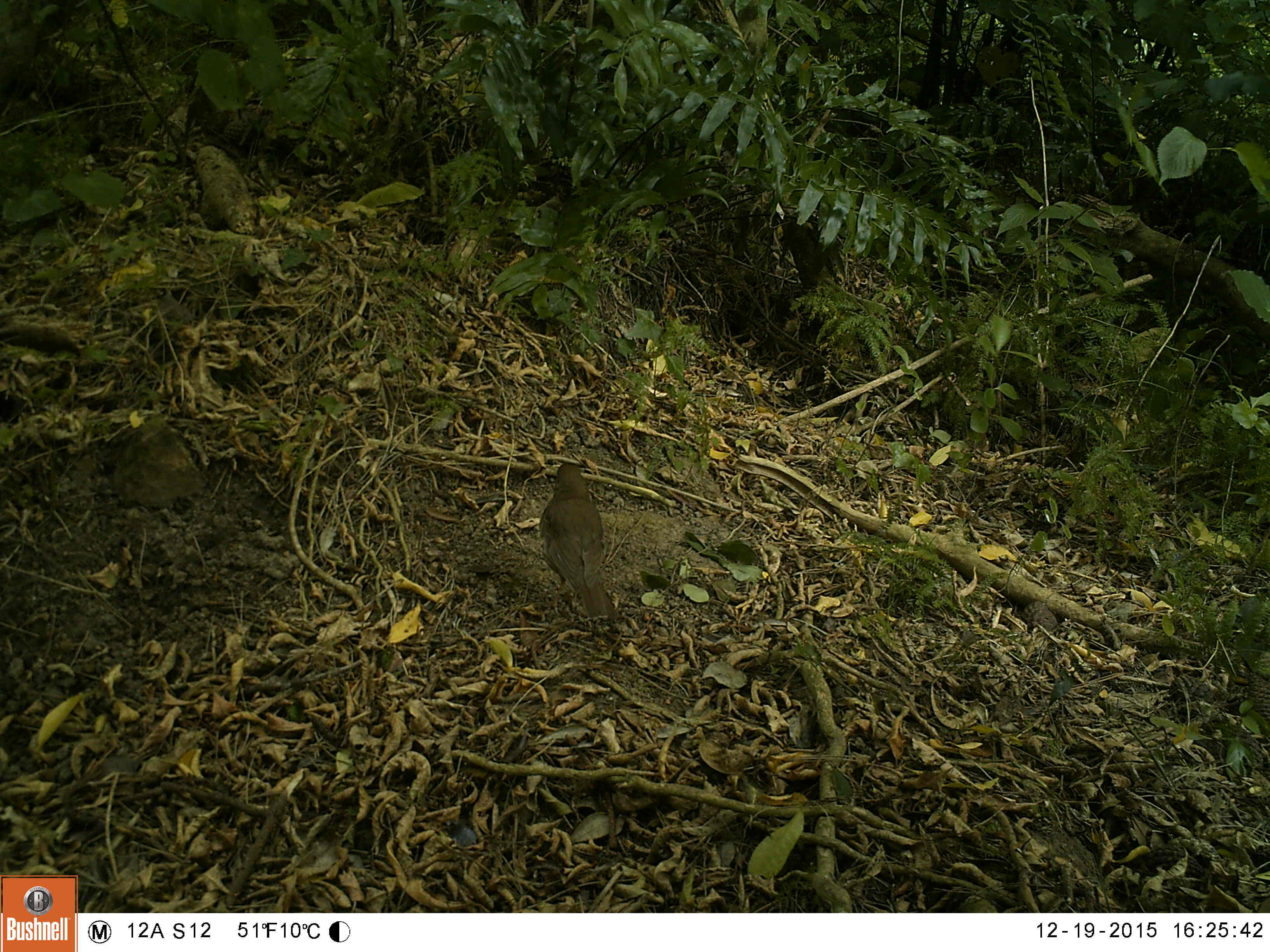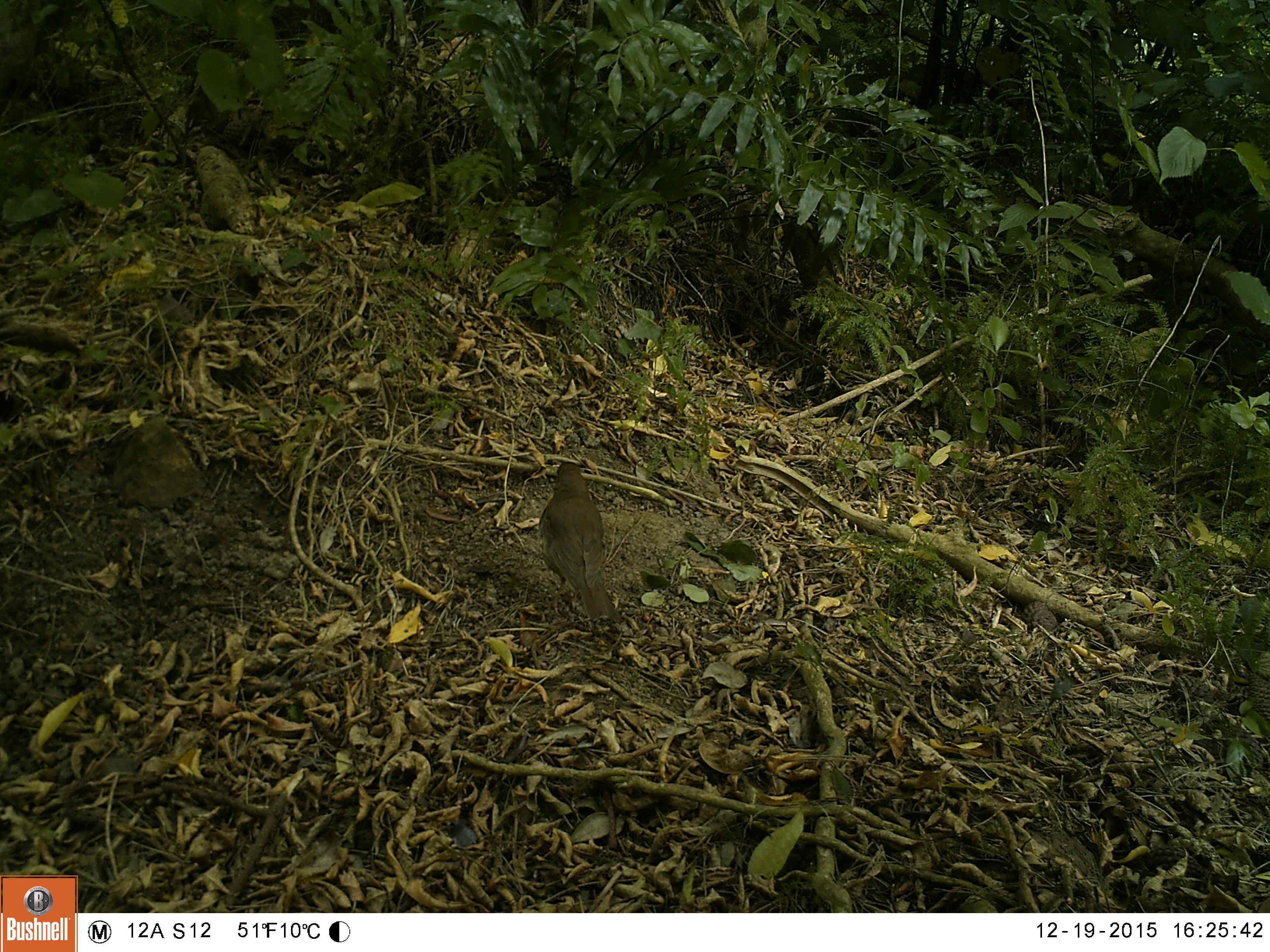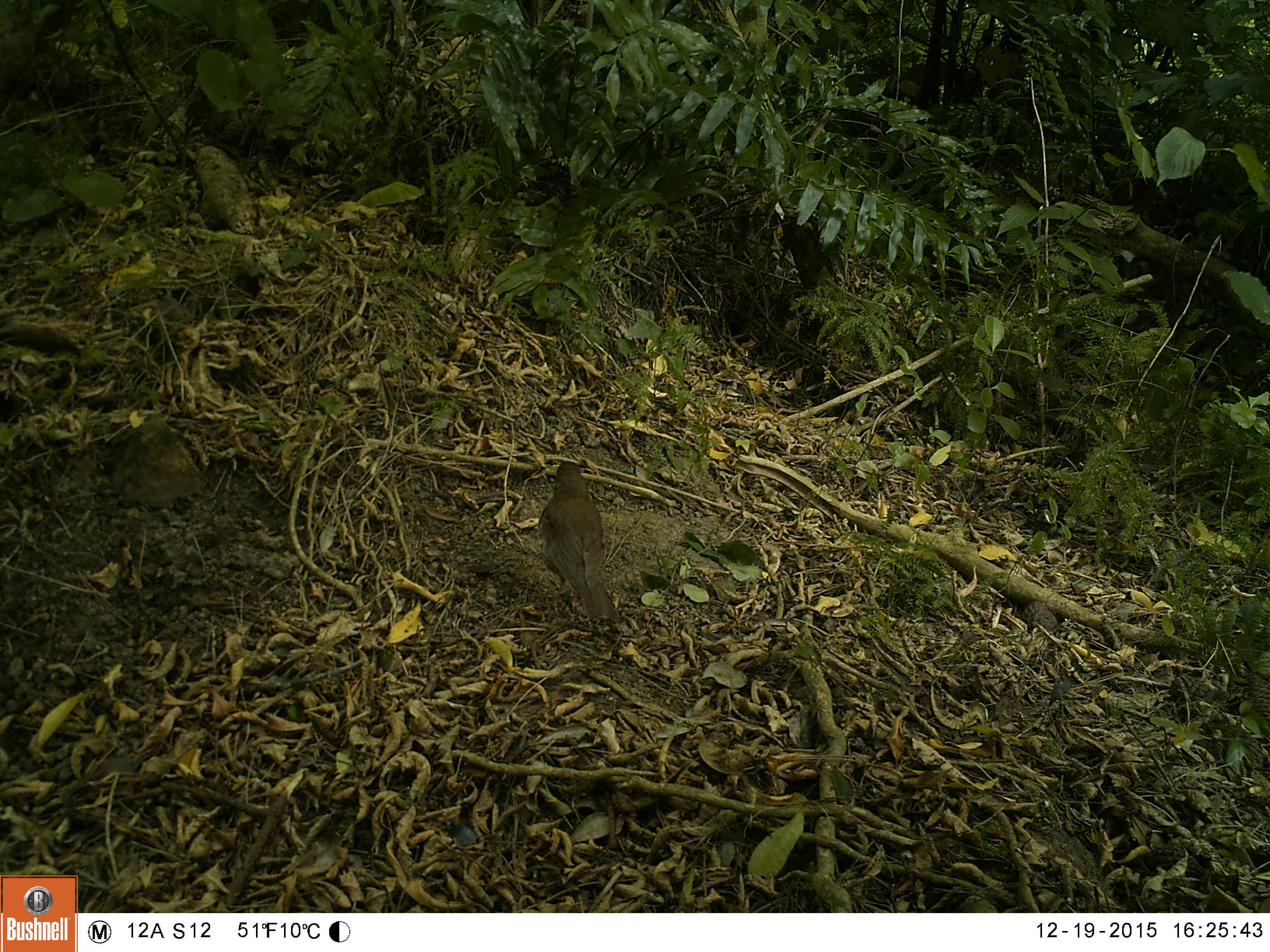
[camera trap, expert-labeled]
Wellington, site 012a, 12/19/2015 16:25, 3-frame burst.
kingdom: Animalia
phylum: Chordata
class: Aves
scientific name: Aves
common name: bird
Bird (Aves).